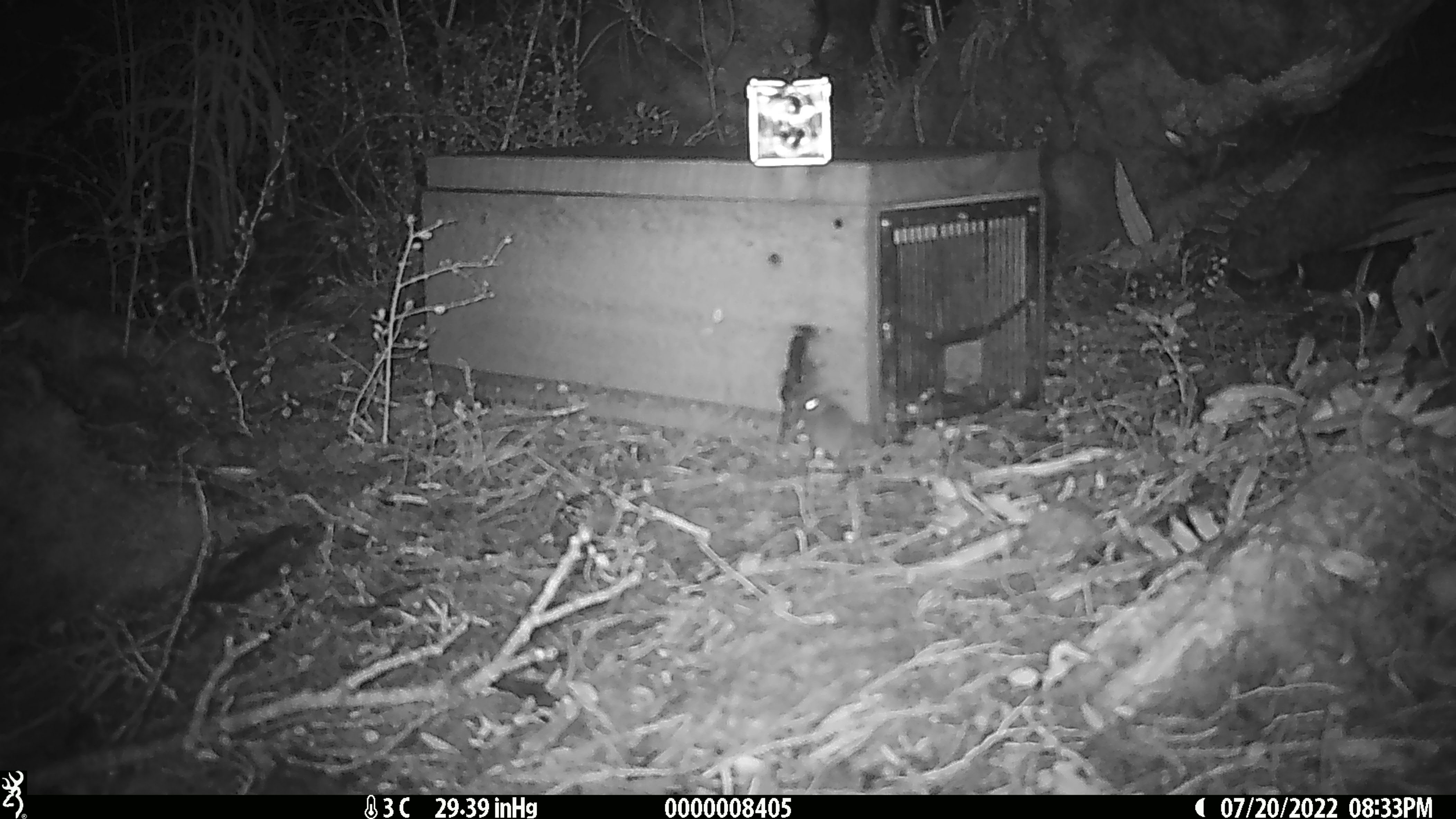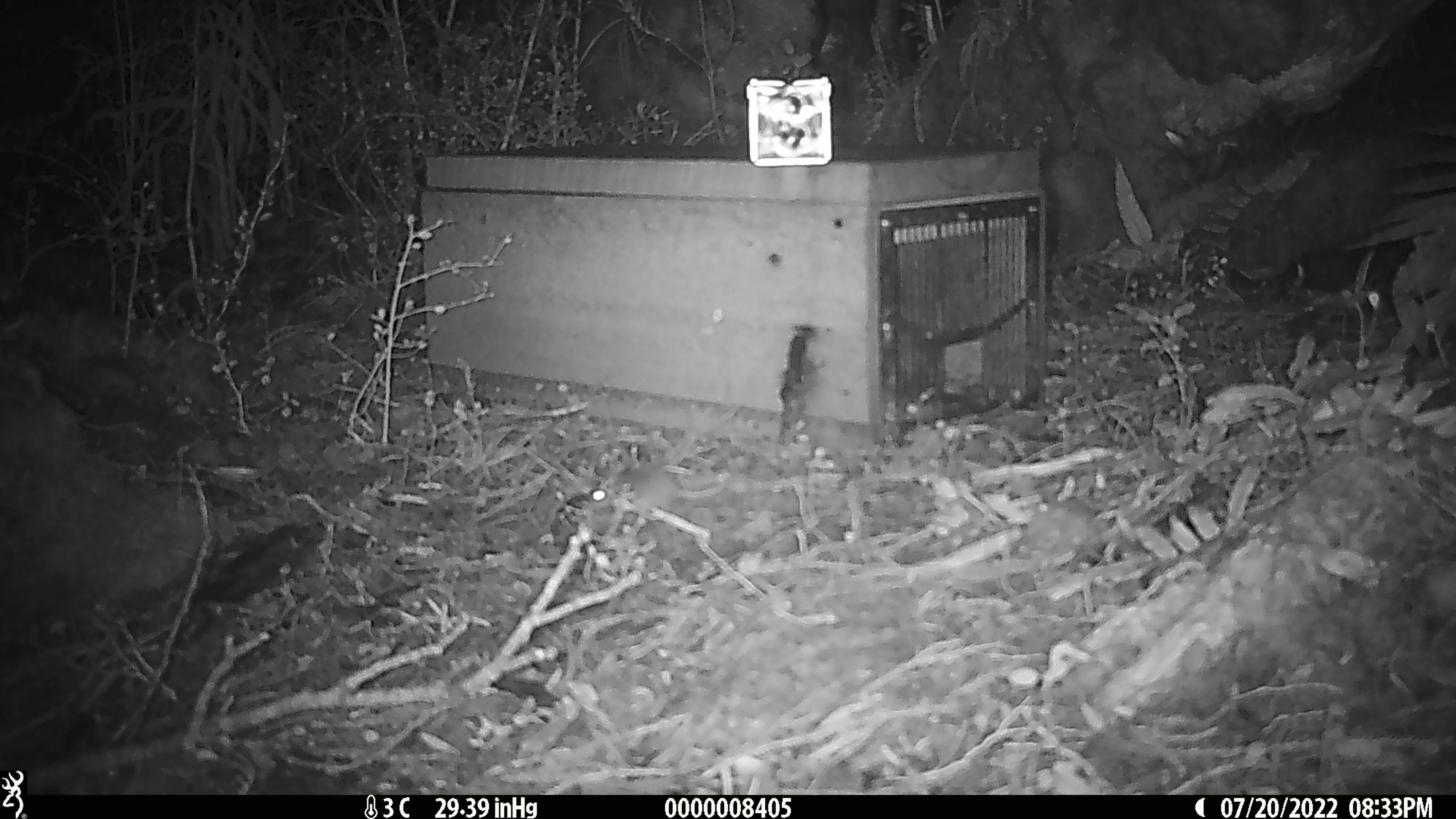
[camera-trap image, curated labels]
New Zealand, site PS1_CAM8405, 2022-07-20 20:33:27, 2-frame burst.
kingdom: Animalia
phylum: Chordata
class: Mammalia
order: Rodentia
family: Muridae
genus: Mus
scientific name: Mus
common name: mouse